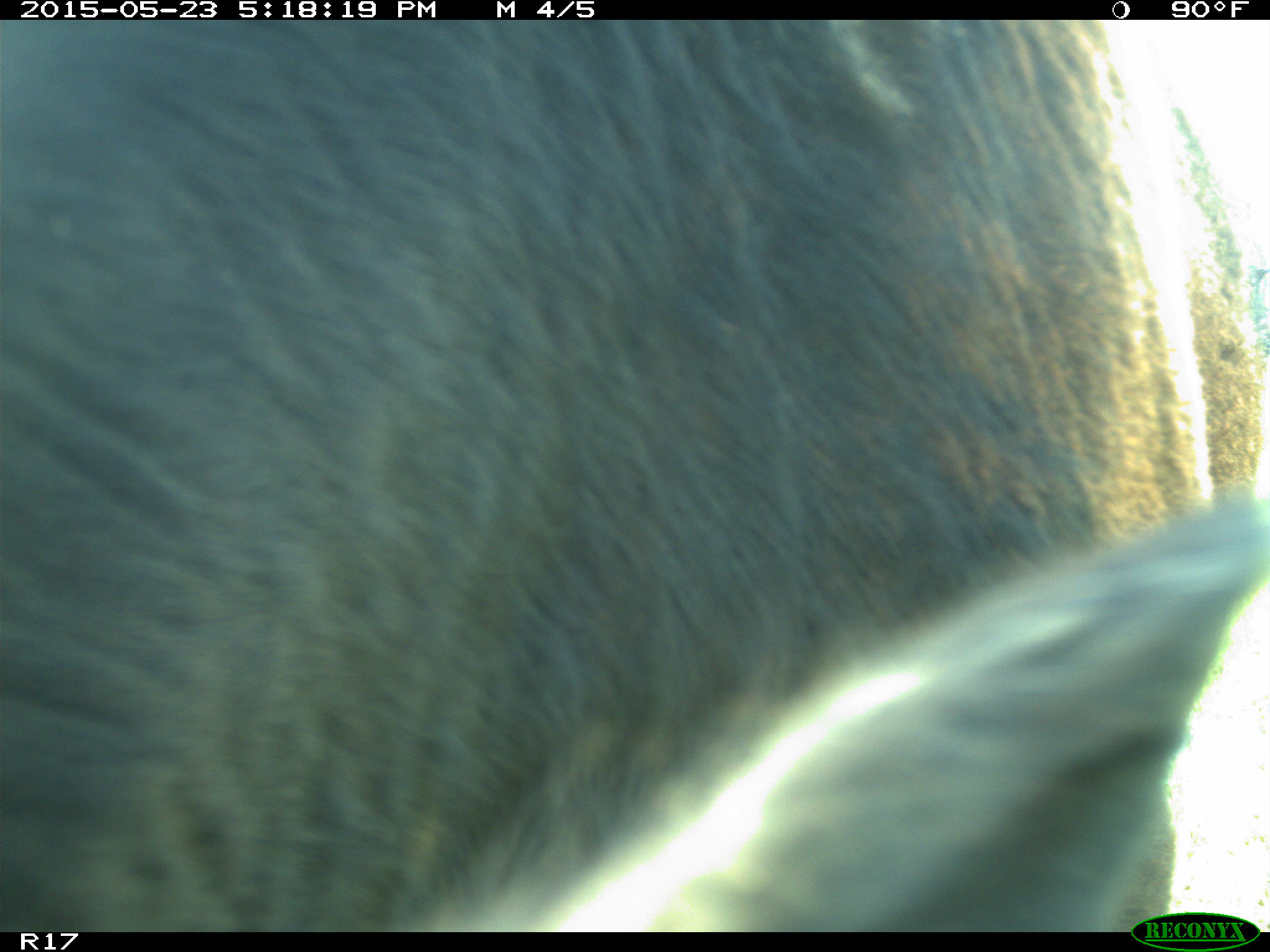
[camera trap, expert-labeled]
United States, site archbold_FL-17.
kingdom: Animalia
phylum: Chordata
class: Mammalia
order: Artiodactyla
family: Bovidae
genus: Bos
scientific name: Bos taurus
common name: domestic cow